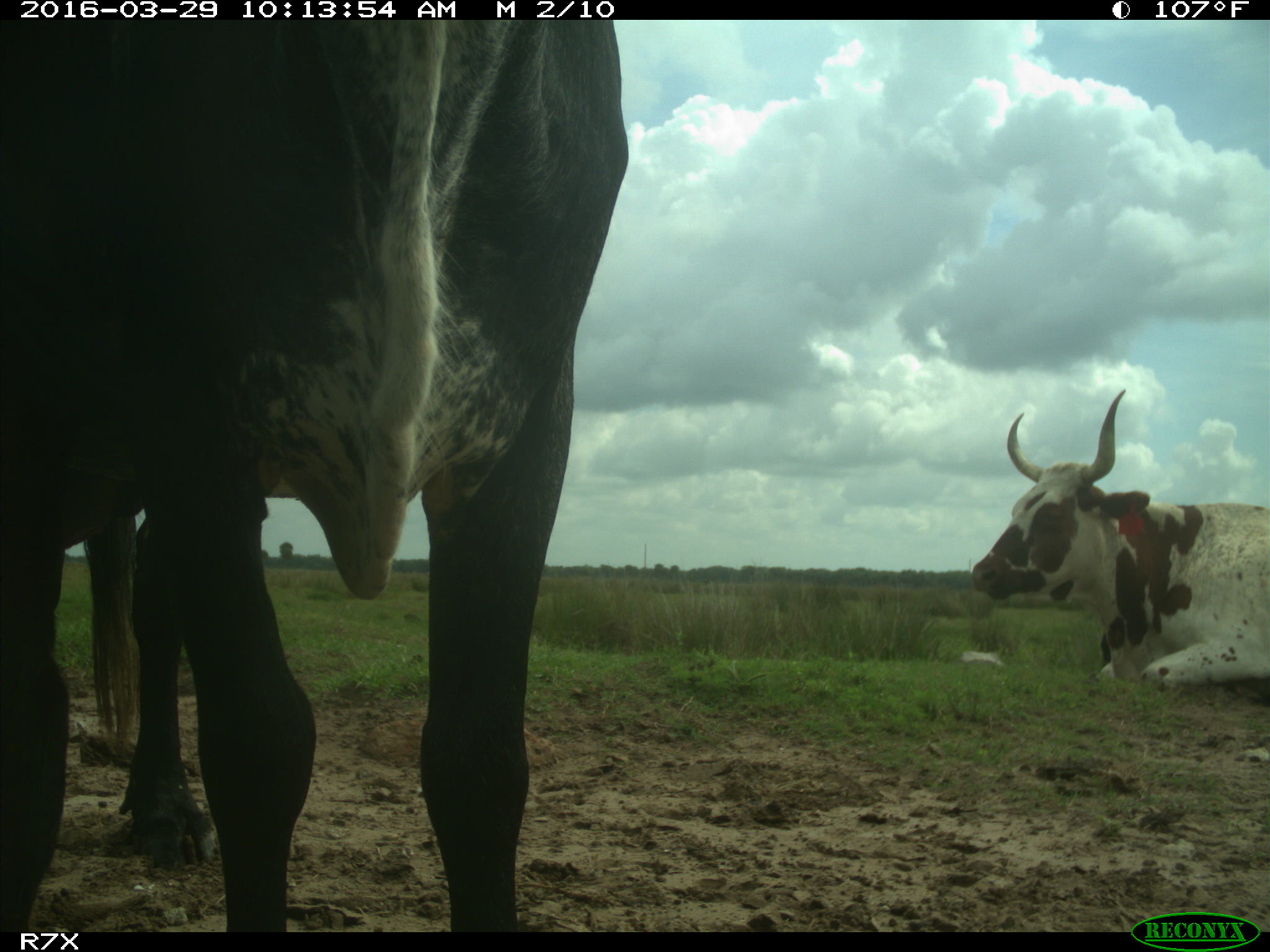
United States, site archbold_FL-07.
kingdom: Animalia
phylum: Chordata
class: Mammalia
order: Artiodactyla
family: Bovidae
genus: Bos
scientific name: Bos taurus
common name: domestic cow